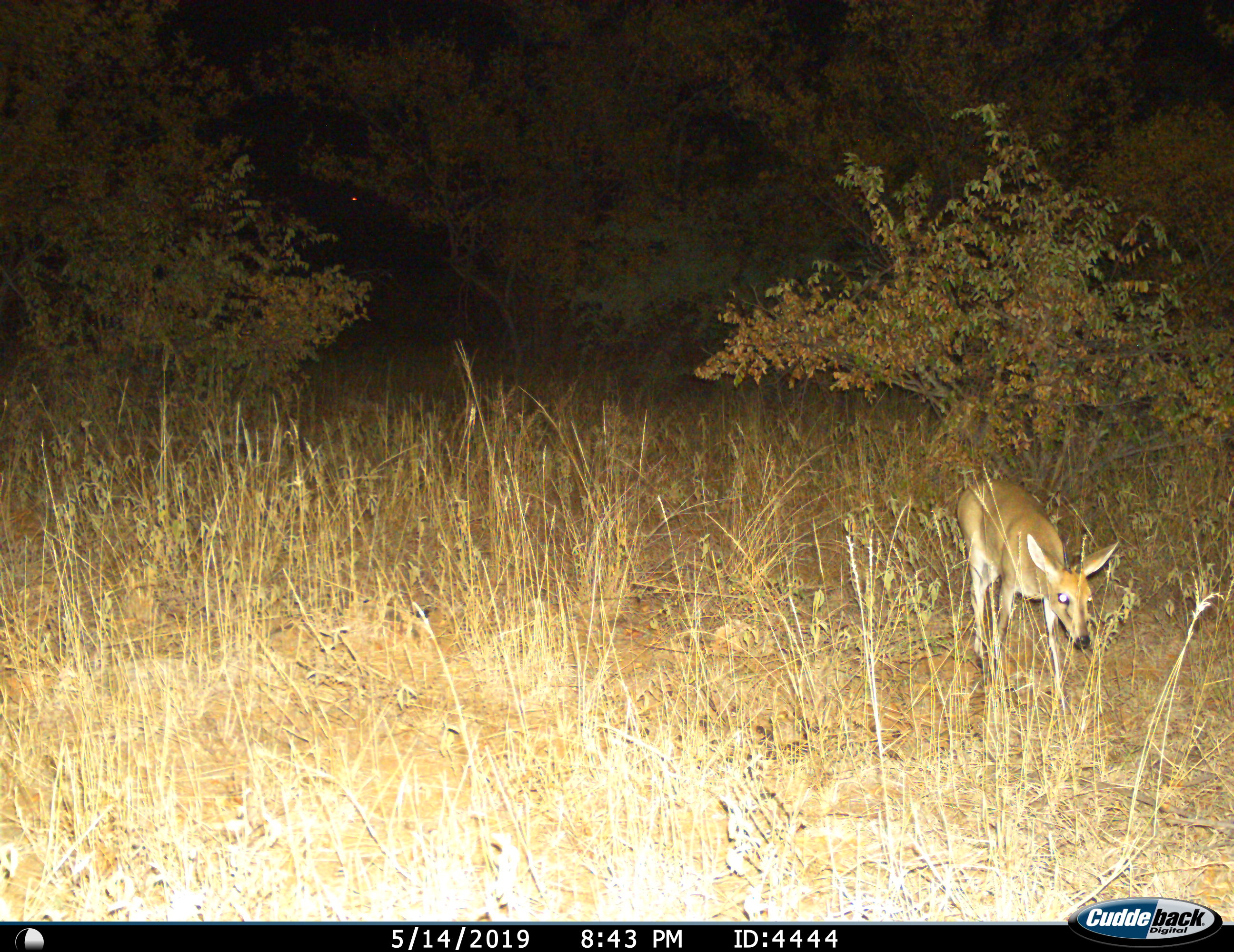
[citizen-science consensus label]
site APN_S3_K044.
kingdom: Animalia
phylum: Chordata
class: Mammalia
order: Artiodactyla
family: Bovidae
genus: Sylvicapra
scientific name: Sylvicapra grimmia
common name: common duiker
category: duikercommongrey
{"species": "duikercommongrey (common duiker) (Sylvicapra grimmia)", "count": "1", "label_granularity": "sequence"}